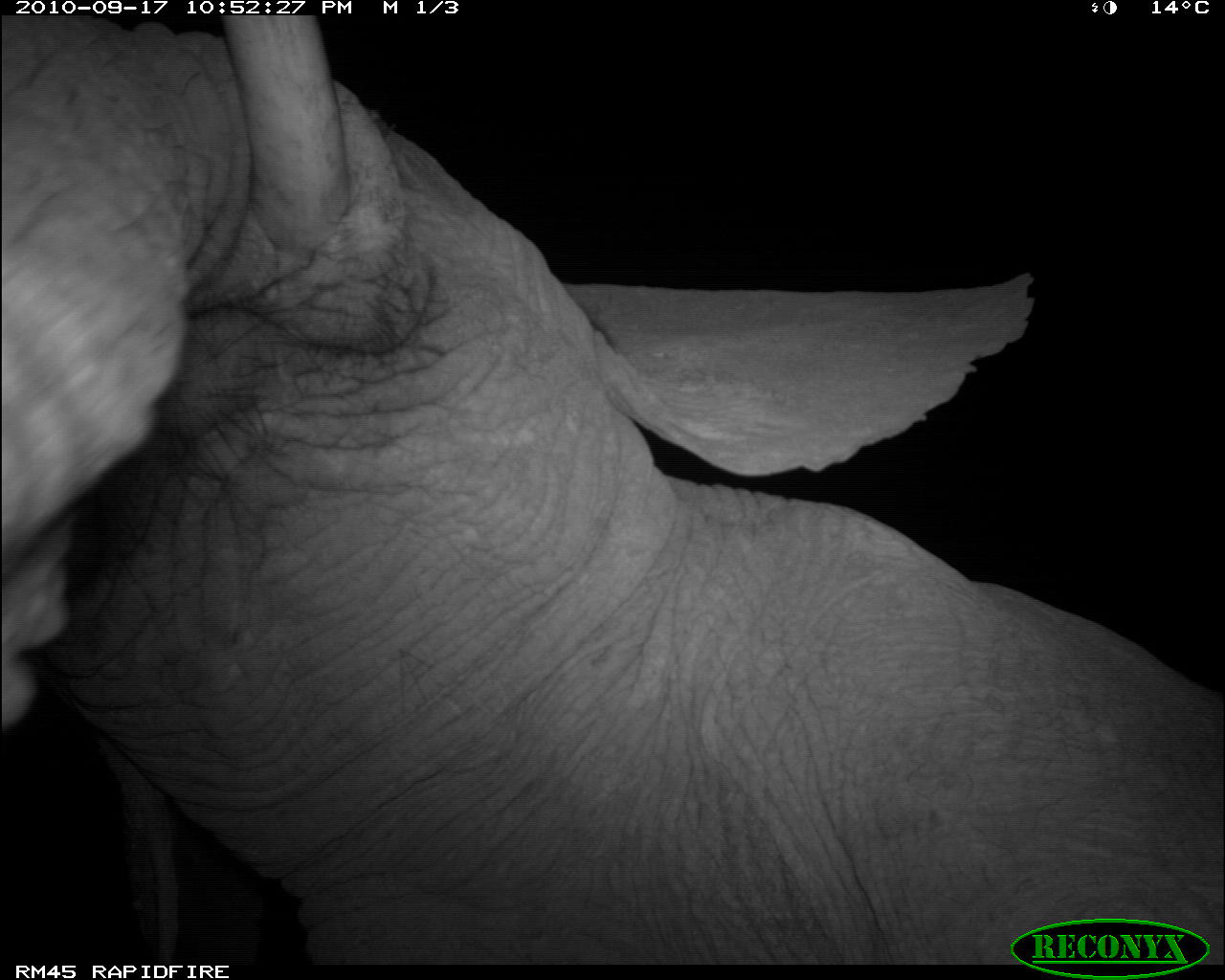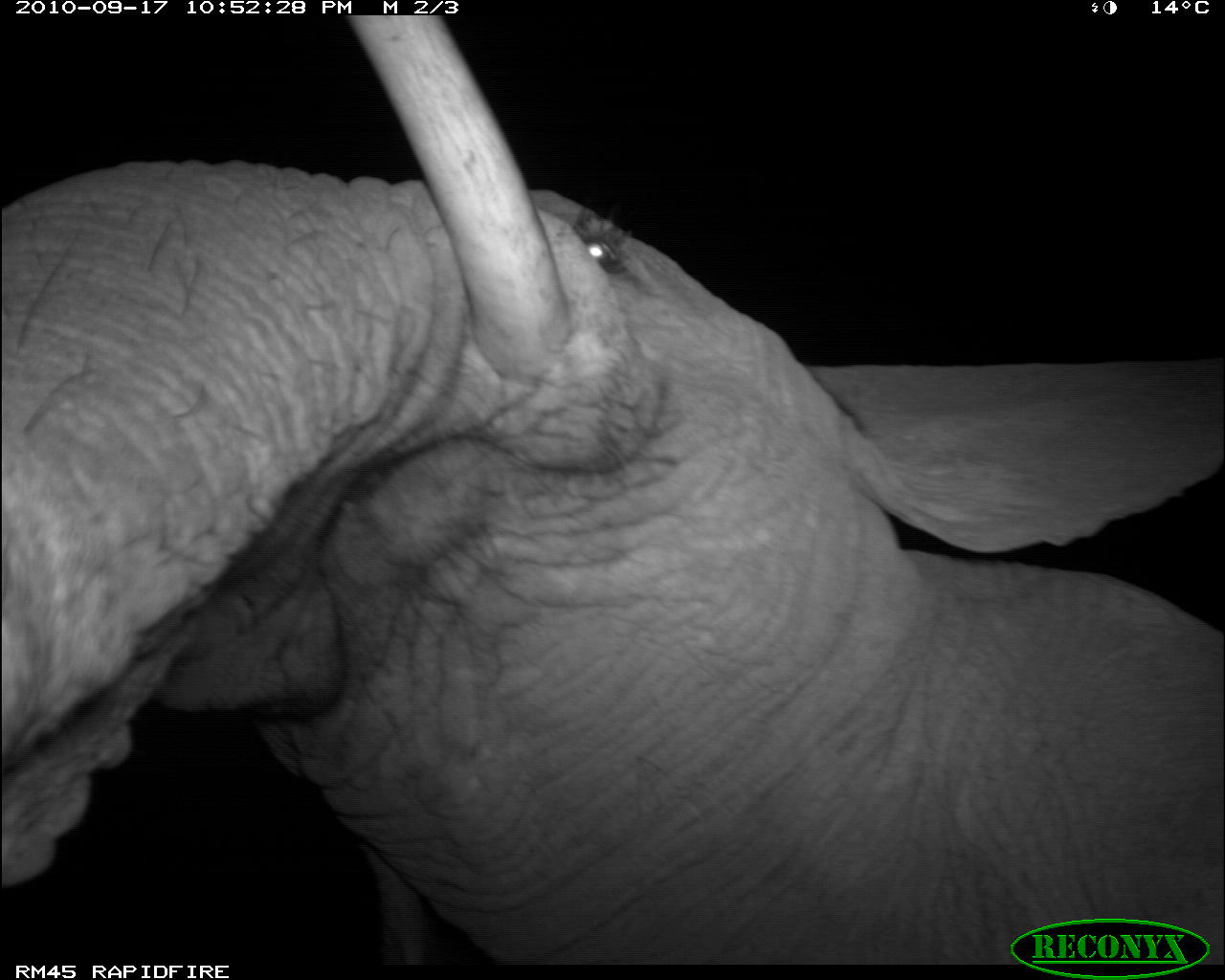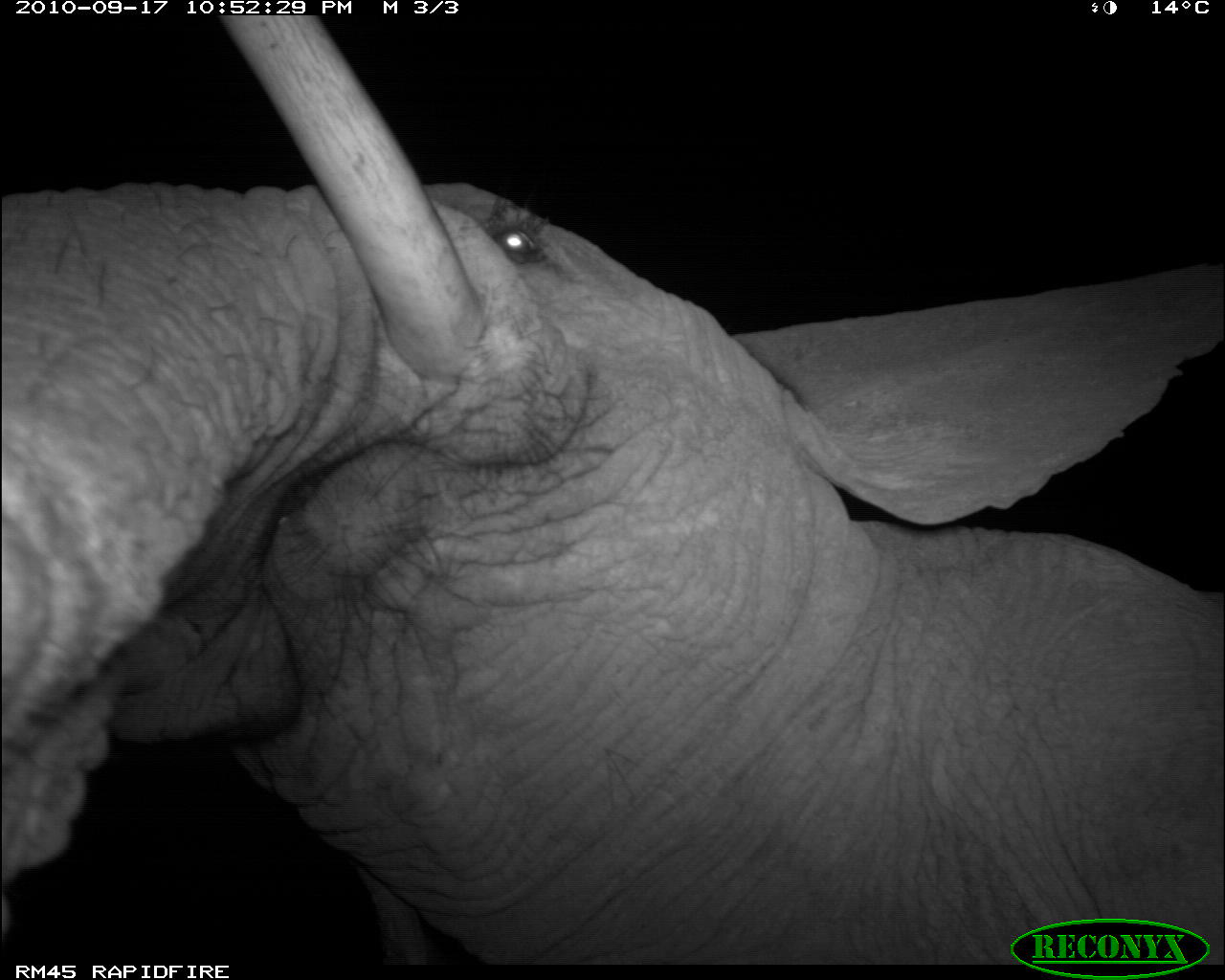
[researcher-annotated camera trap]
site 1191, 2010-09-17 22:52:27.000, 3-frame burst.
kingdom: Animalia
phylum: Chordata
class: Mammalia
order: Proboscidea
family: Elephantidae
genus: Loxodonta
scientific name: Loxodonta africana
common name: african bush elephant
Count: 1.